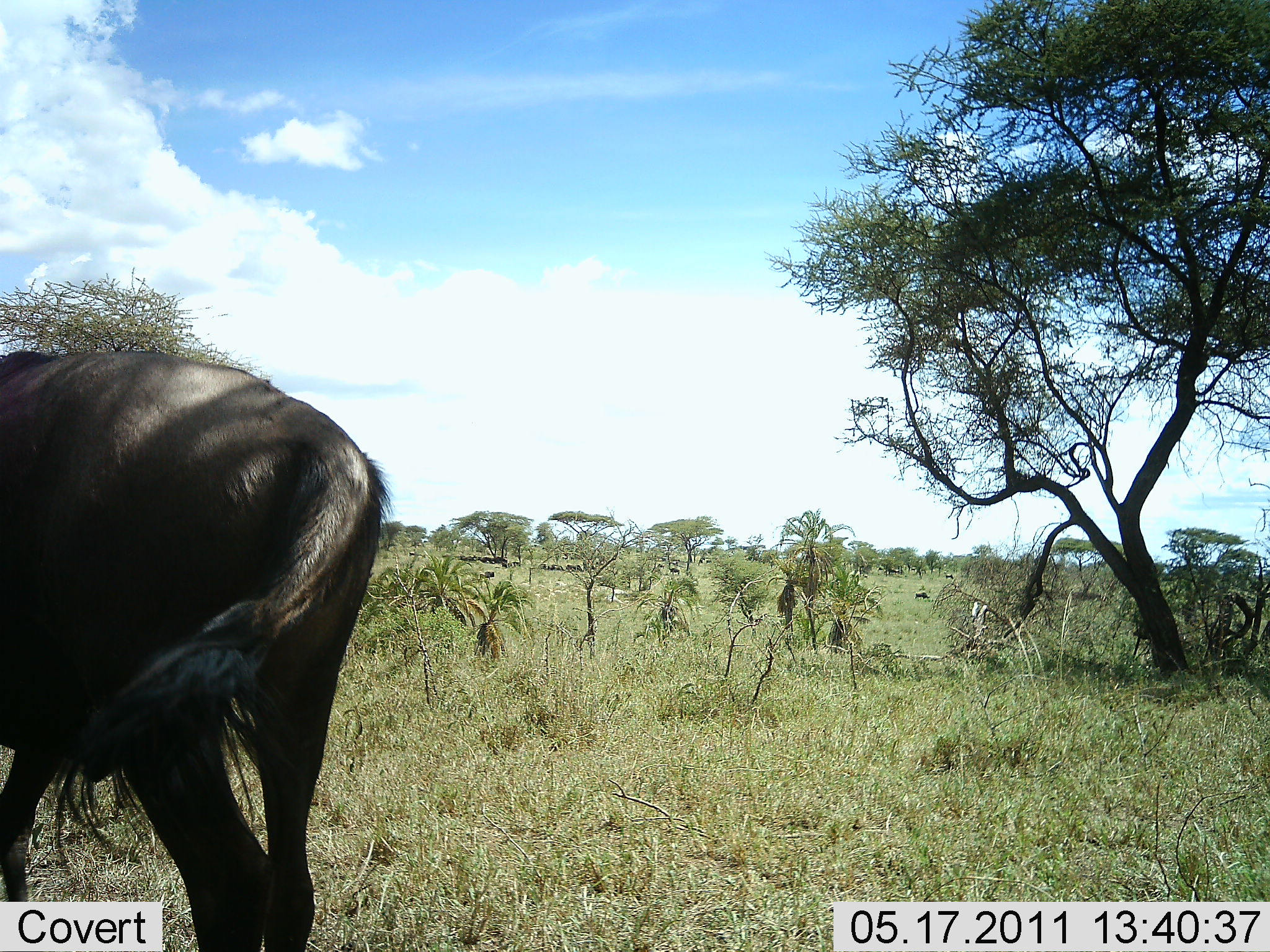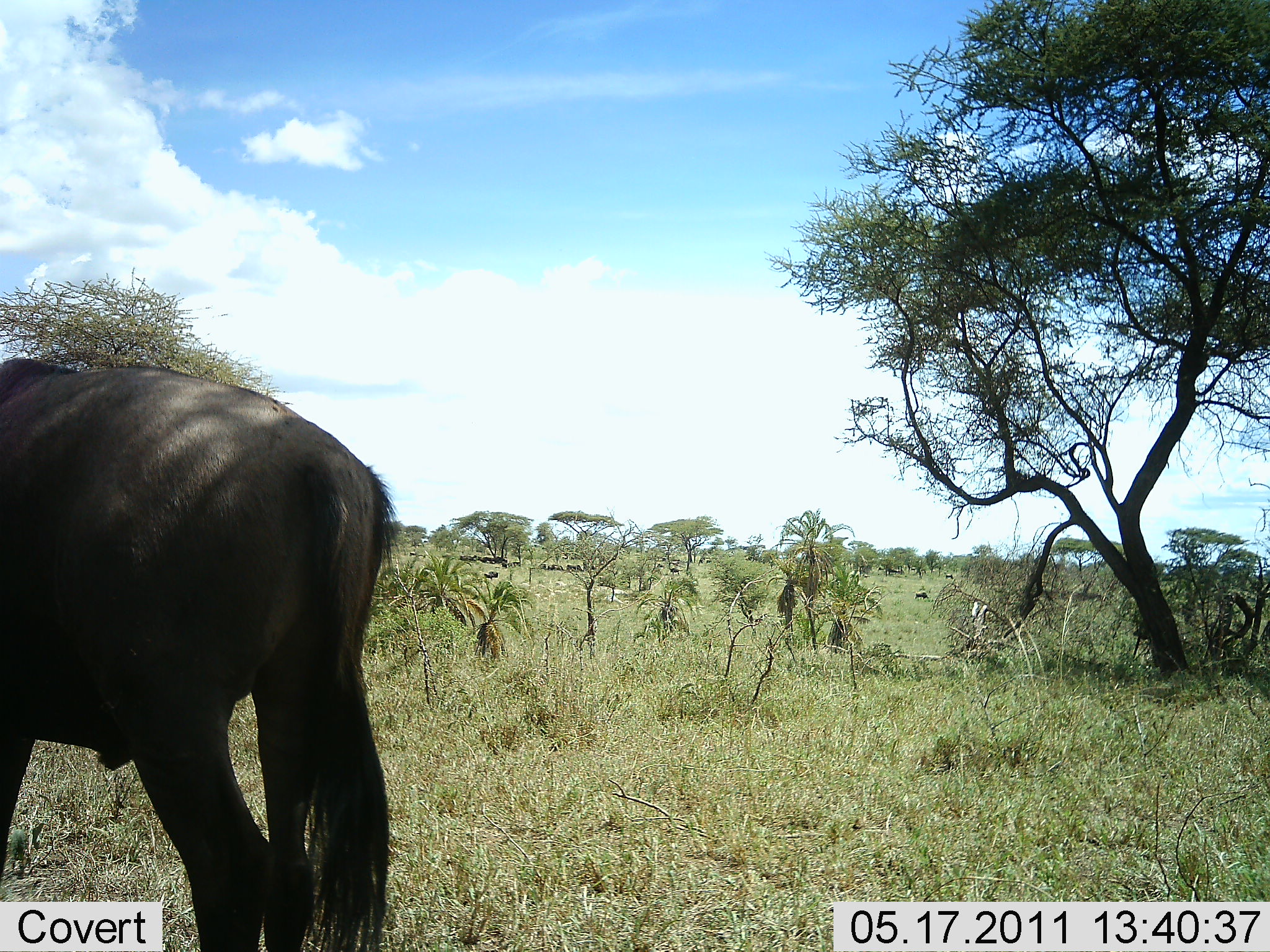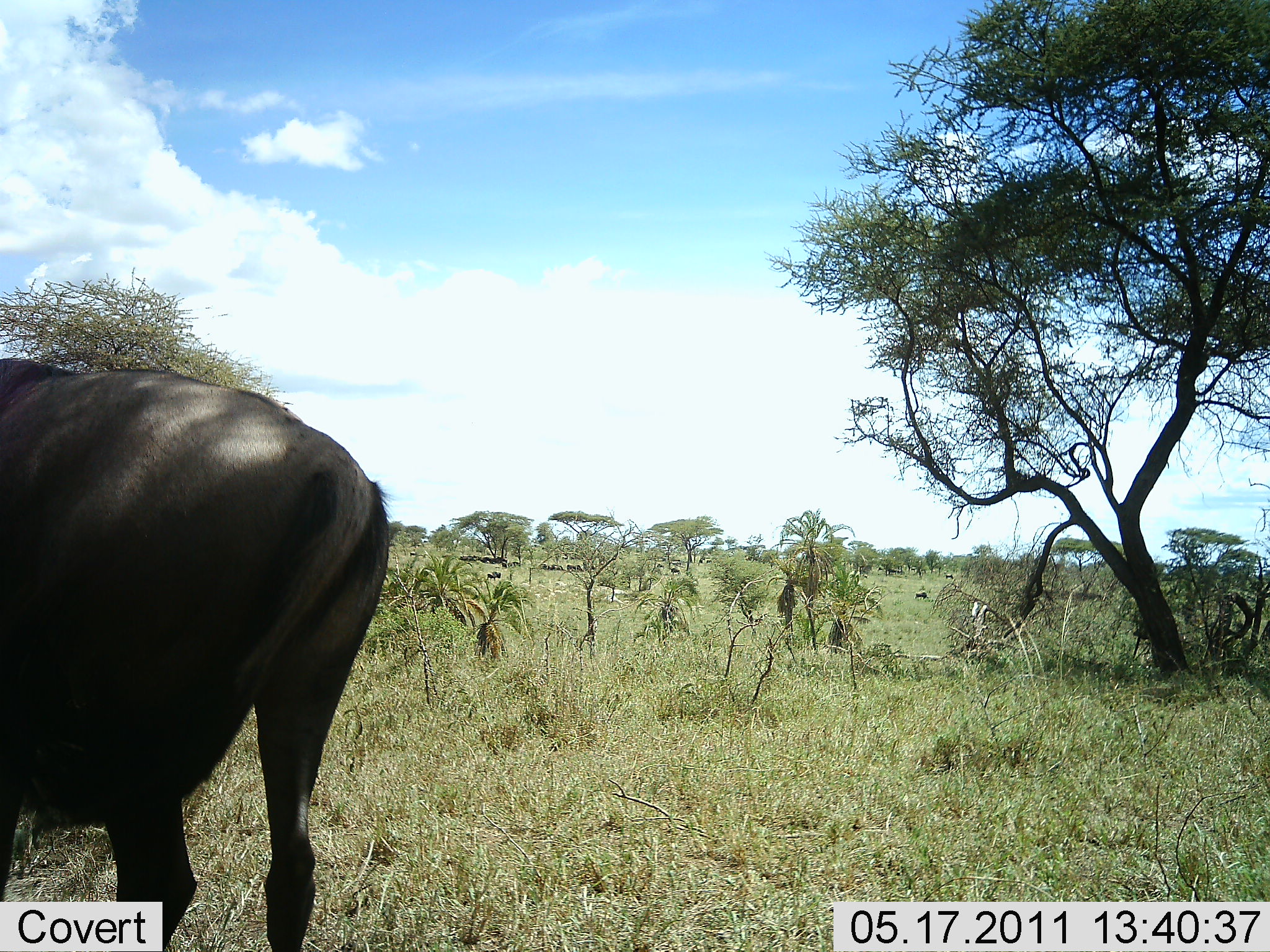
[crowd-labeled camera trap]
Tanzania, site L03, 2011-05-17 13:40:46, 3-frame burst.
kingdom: Animalia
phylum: Chordata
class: Mammalia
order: Artiodactyla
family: Bovidae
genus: Connochaetes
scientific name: Connochaetes taurinus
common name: blue wildebeest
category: wildebeest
Wildebeest (blue wildebeest) (Connochaetes taurinus), count 1. Behavior (volunteer vote fractions): standing 93%, resting 7%, moving 13%, interacting 0%. Young present (vote fraction): 0%. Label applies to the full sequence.